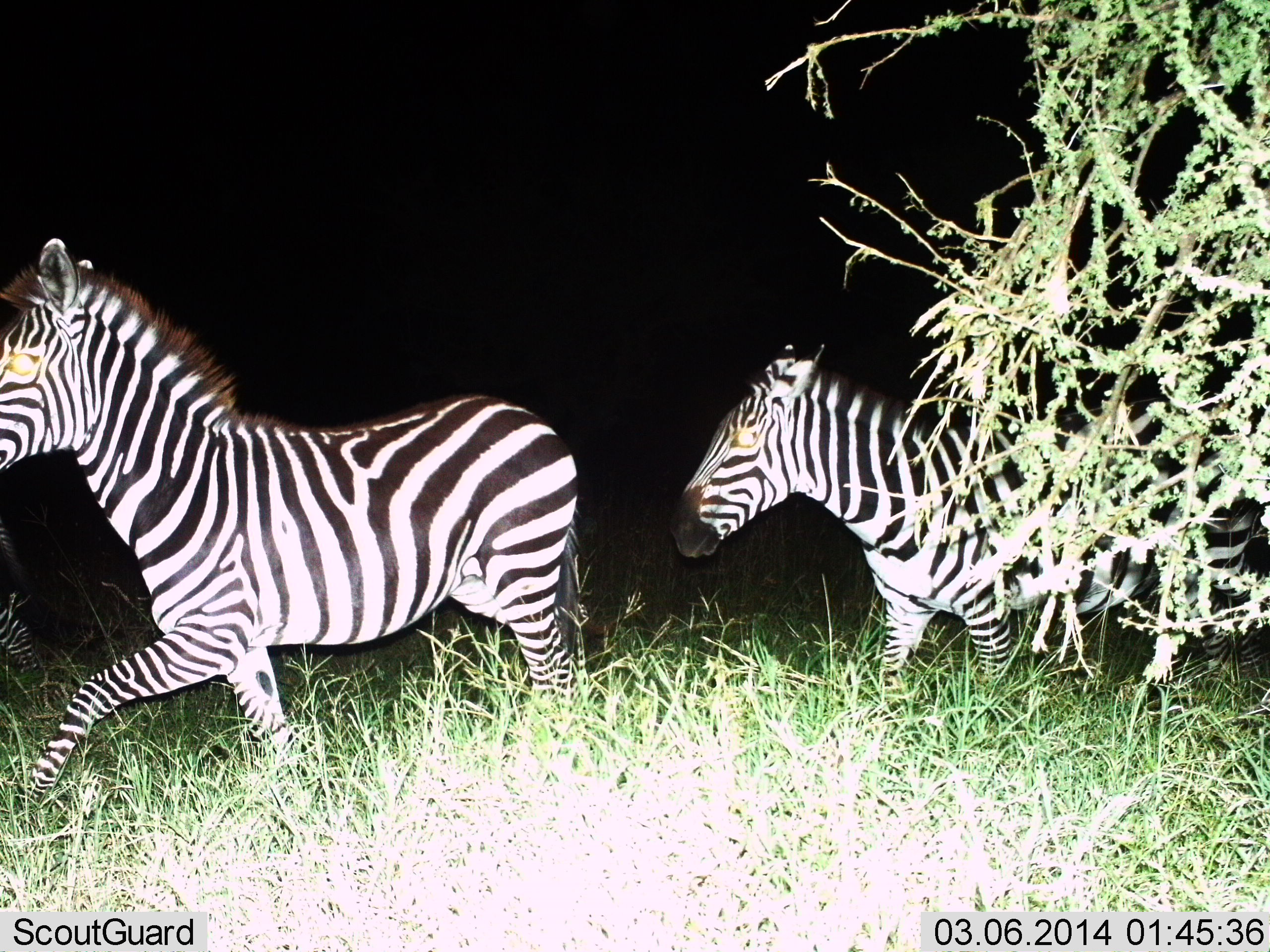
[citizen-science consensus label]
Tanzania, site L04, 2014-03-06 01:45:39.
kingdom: Animalia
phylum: Chordata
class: Mammalia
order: Perissodactyla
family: Equidae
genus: Equus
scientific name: Equus quagga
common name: plains zebra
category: zebra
Zebra (plains zebra) (Equus quagga), count 2. Behavior (volunteer vote fractions): standing 0%, resting 0%, moving 100%, interacting 0%. Young present (vote fraction): 0%. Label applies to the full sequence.